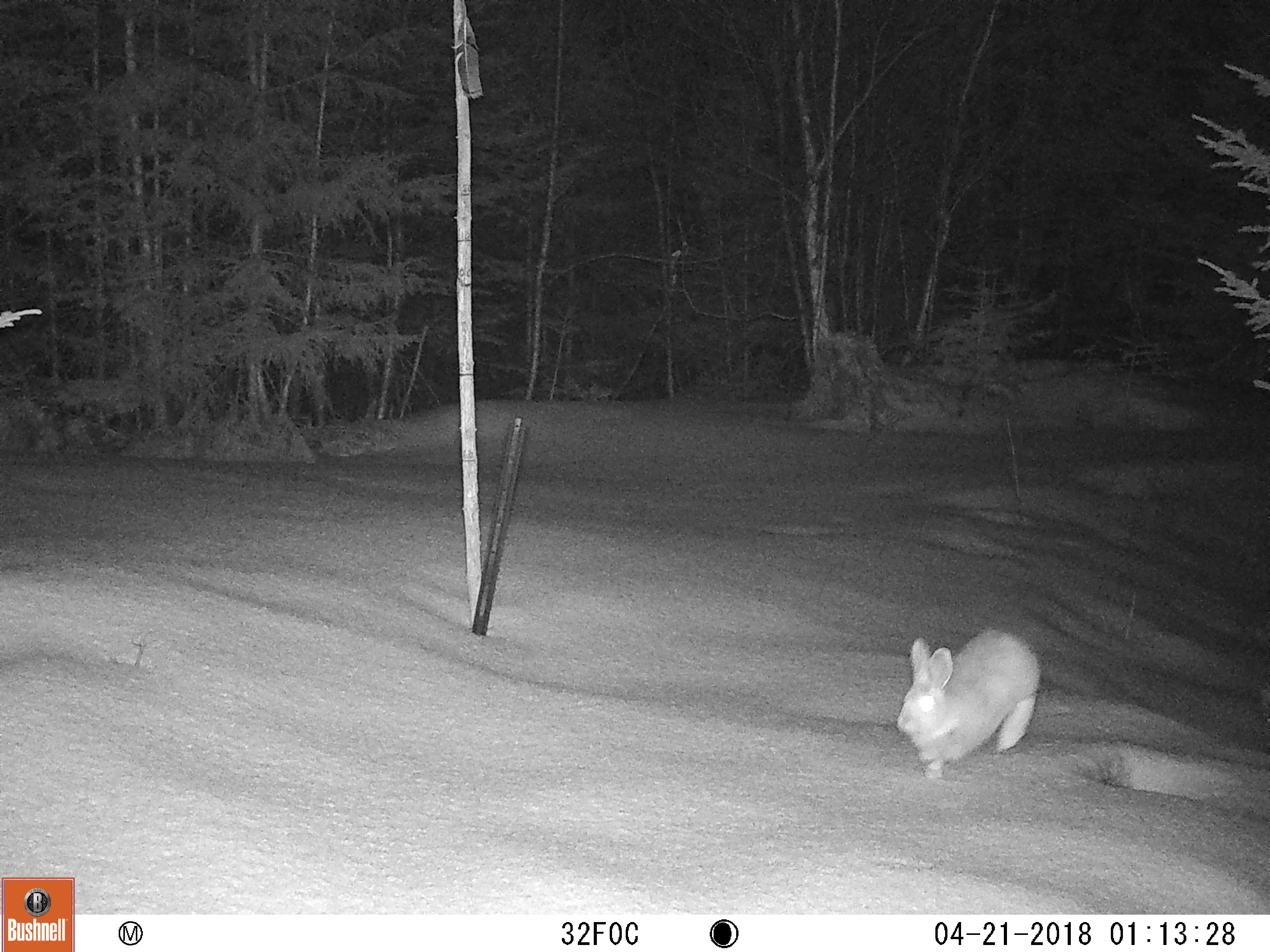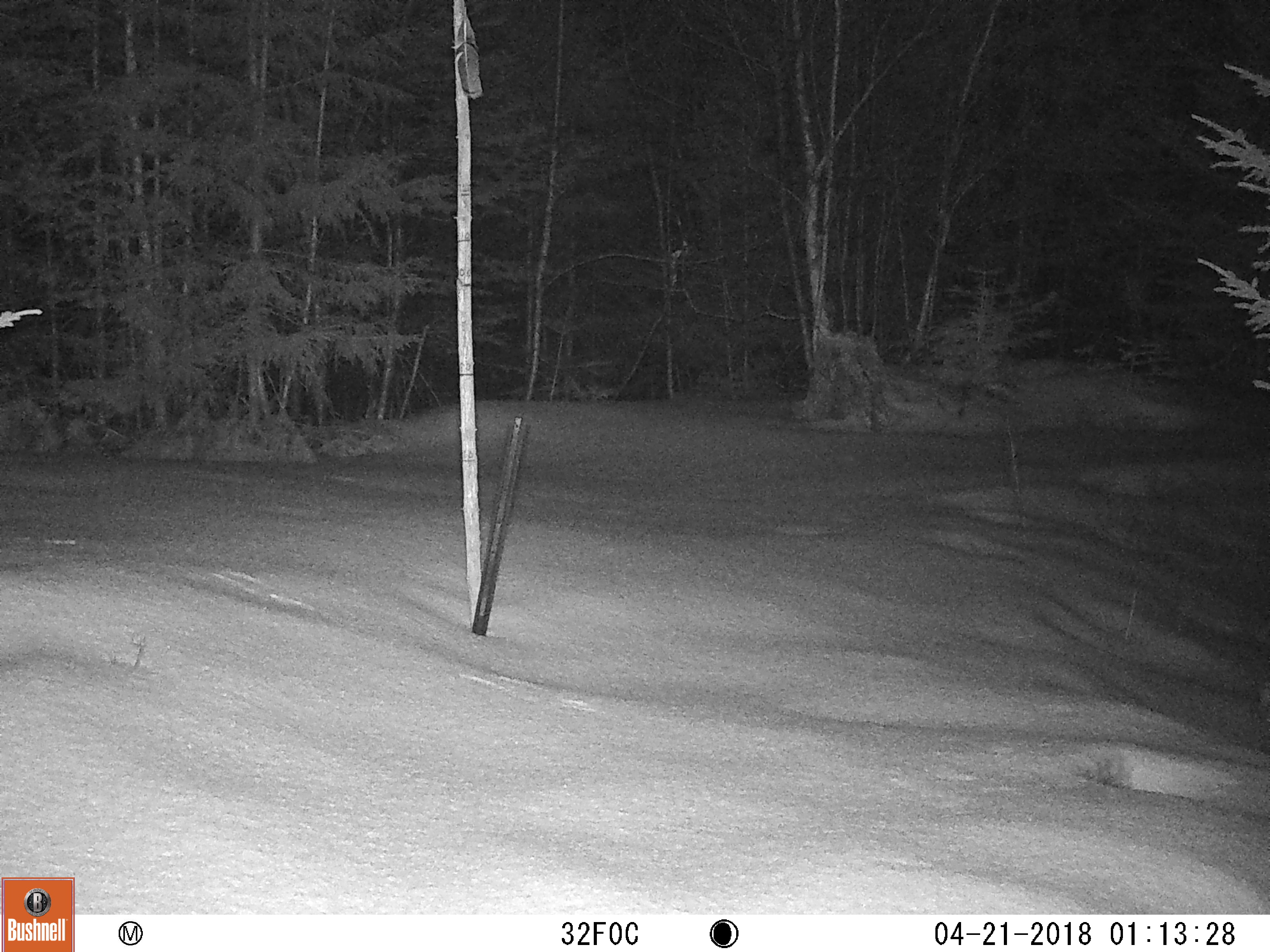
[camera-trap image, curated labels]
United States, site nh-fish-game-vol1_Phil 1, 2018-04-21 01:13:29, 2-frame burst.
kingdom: Animalia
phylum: Chordata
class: Mammalia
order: Lagomorpha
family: Leporidae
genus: Lepus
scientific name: Lepus americanus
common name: snowshoe hare